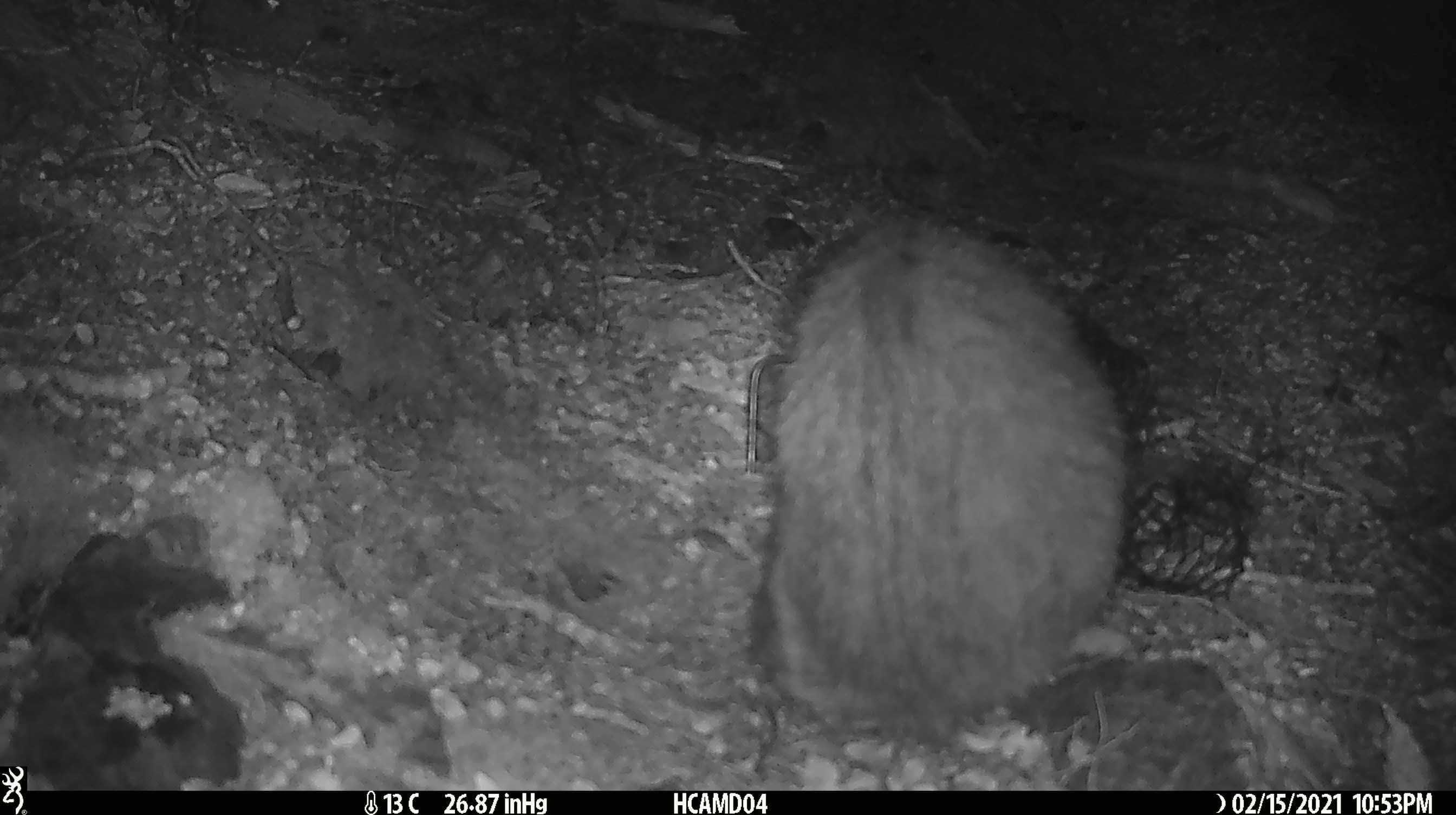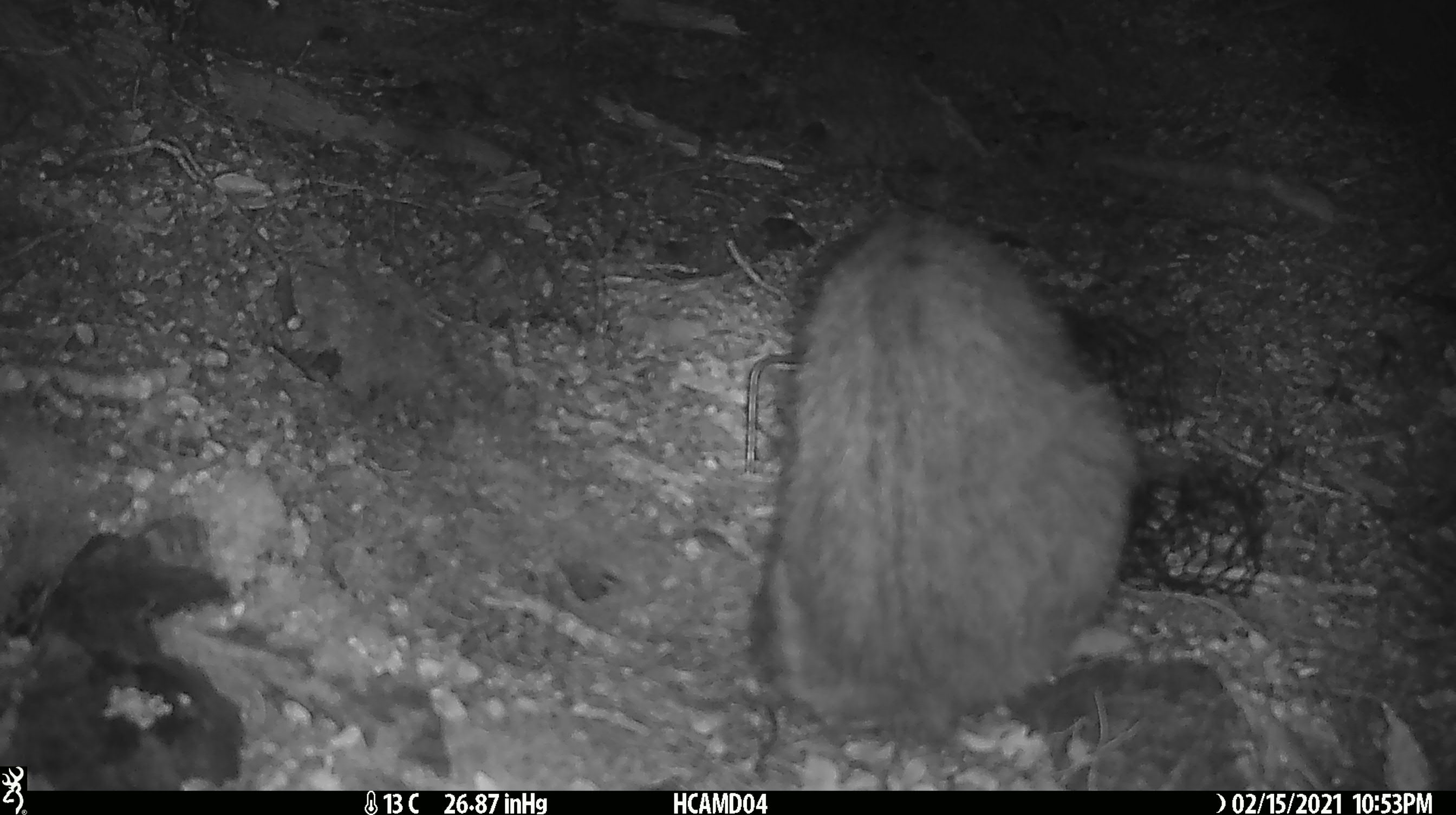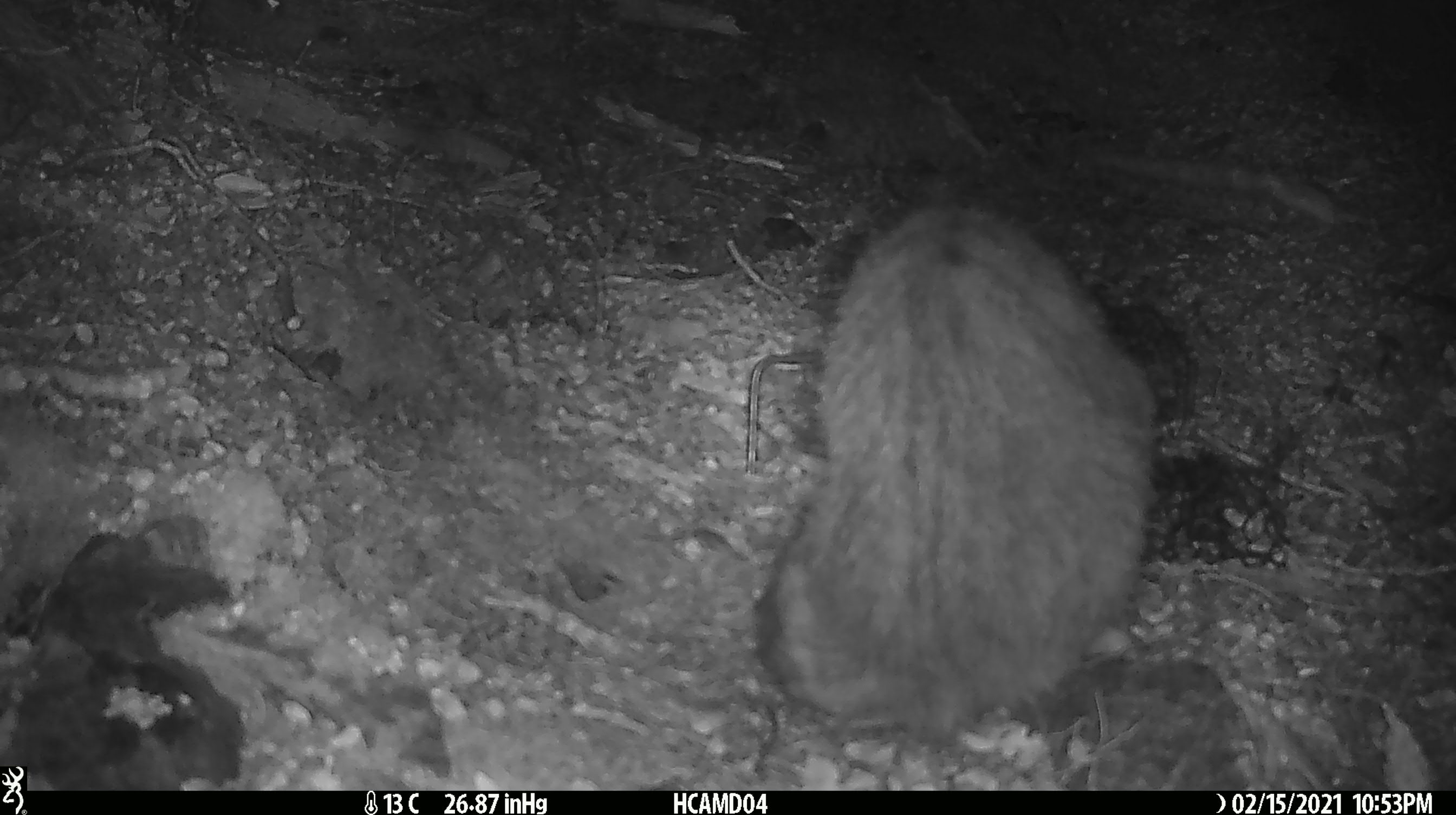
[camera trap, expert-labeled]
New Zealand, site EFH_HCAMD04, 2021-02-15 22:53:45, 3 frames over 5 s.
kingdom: Animalia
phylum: Chordata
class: Mammalia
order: Carnivora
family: Felidae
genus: Felis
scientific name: Felis catus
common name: domestic cat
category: cat